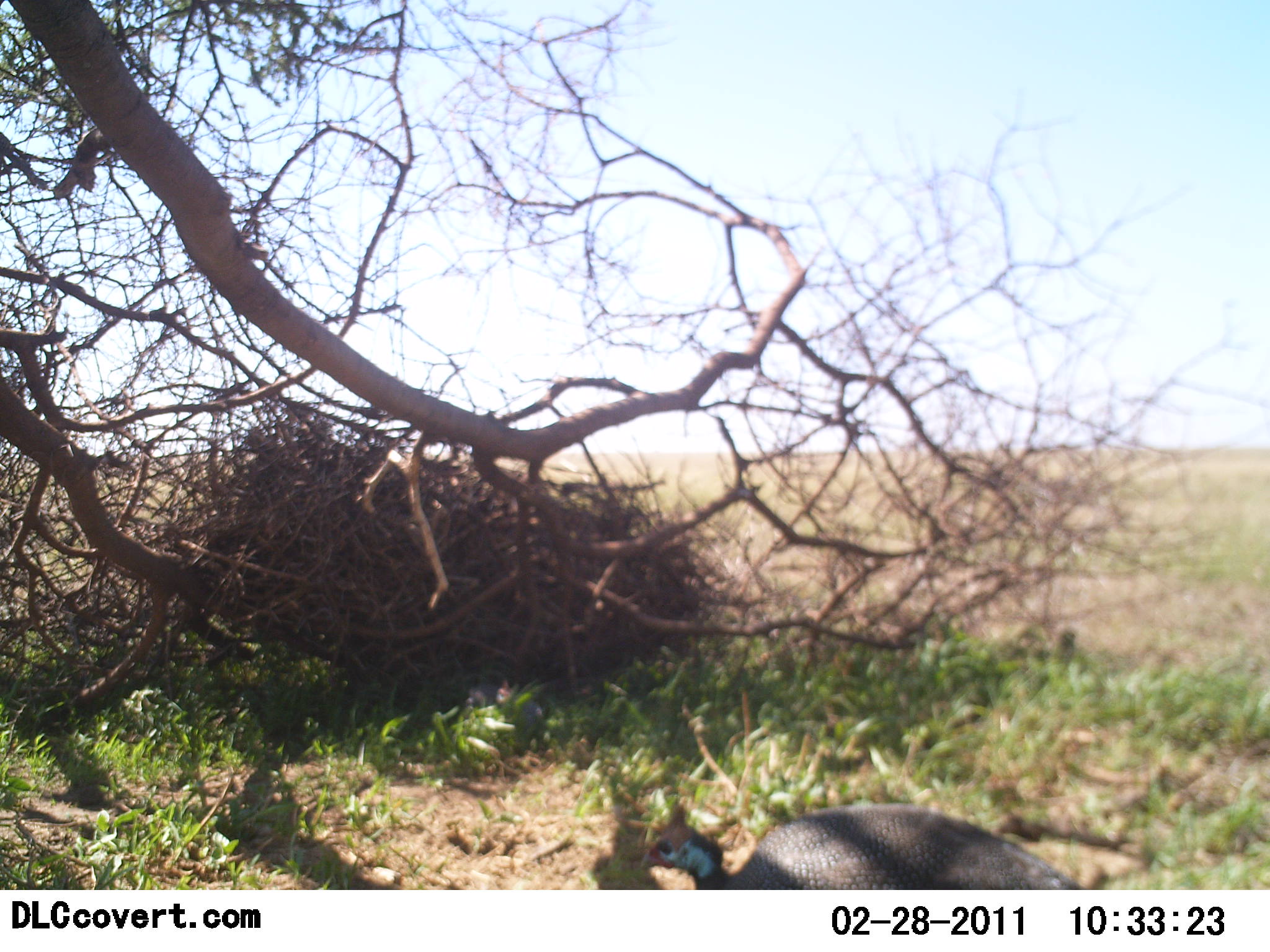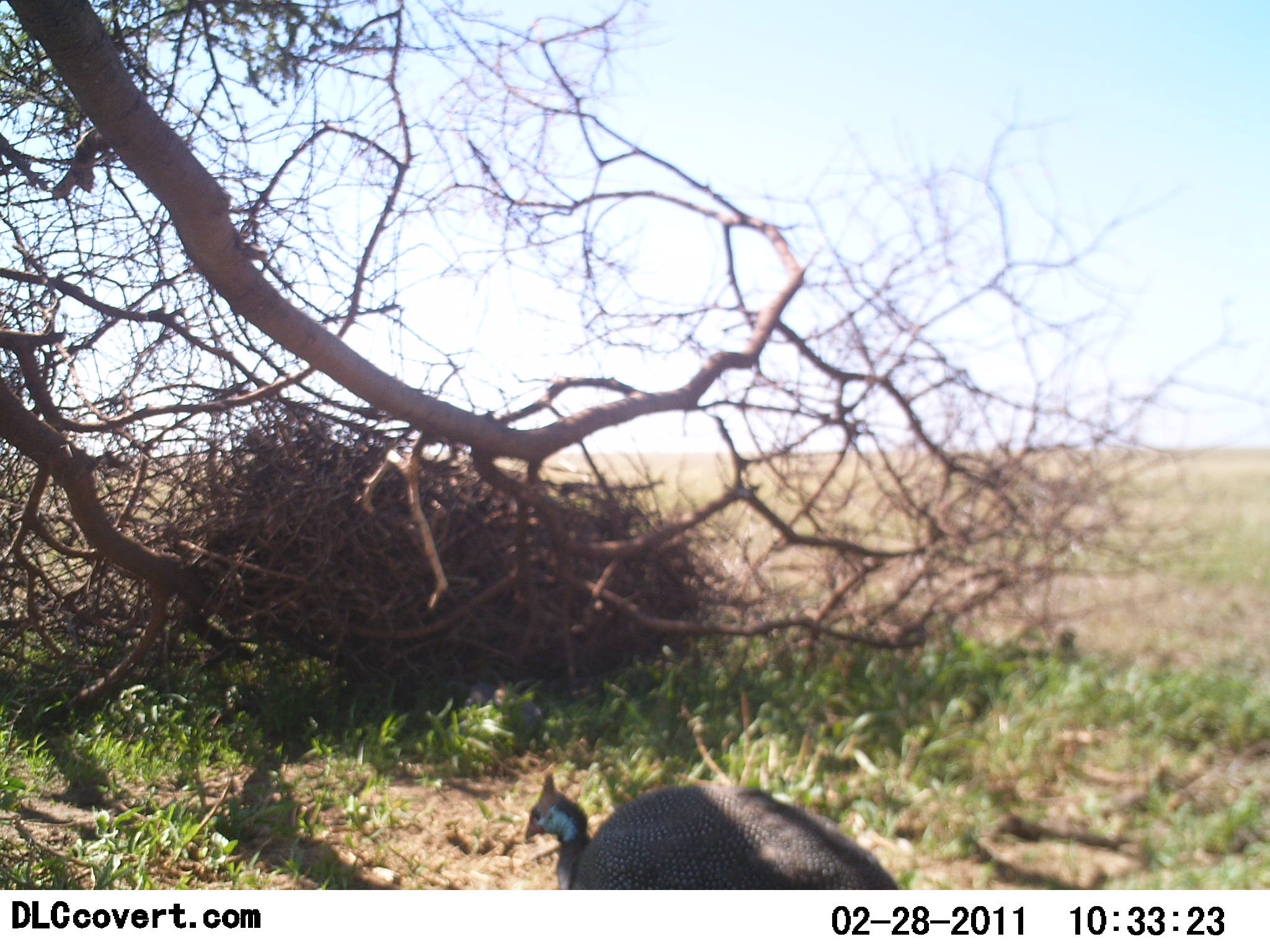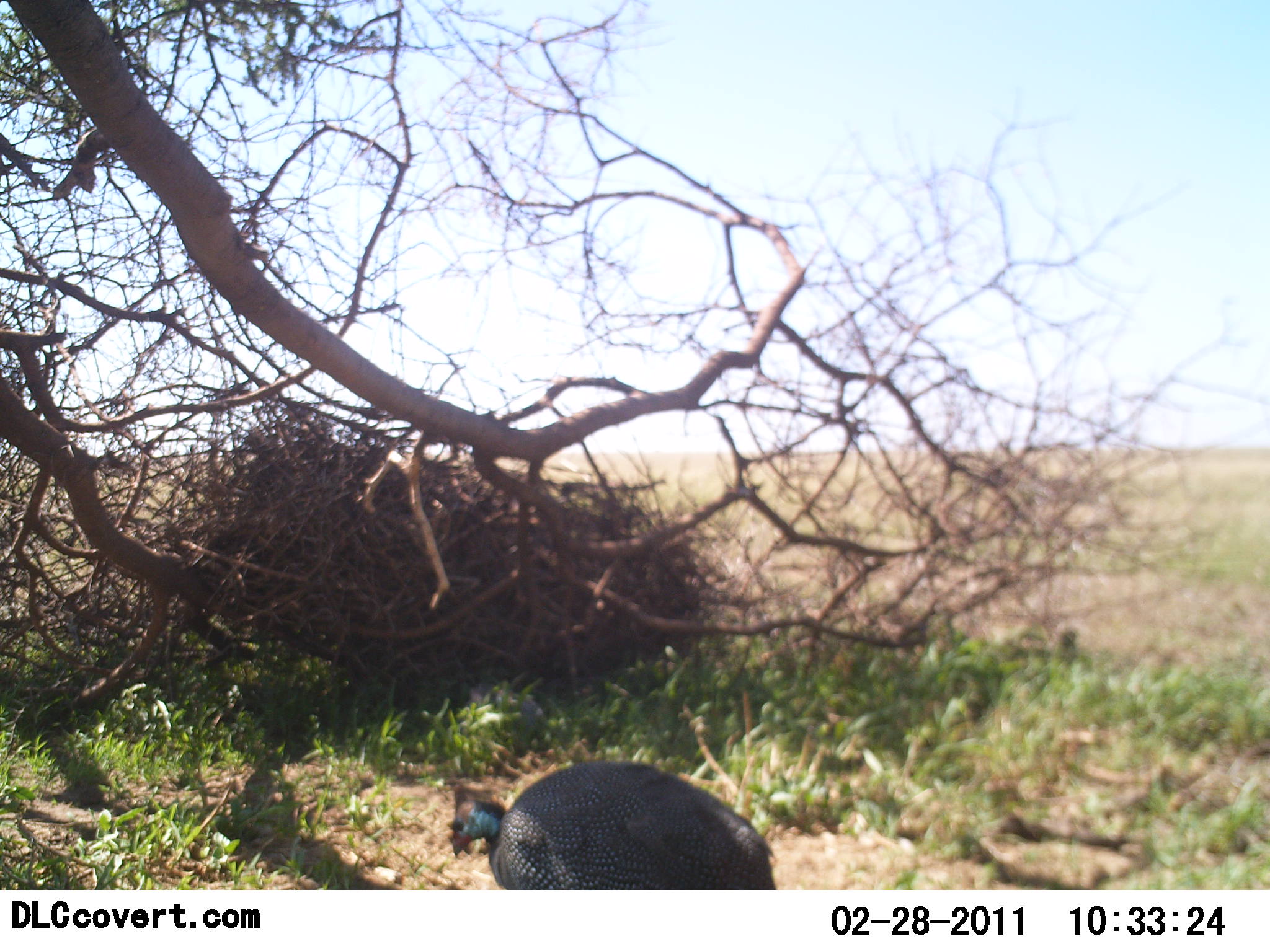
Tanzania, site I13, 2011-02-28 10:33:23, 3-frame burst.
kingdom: Animalia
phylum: Chordata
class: Aves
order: Galliformes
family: Numididae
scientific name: Numididae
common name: guinea fowl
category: guineafowl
Guineafowl (guinea fowl) (Numididae), count 1. Behavior (volunteer vote fractions): standing 17%, resting 0%, moving 92%, interacting 0%. Young present (vote fraction): 0%. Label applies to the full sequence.